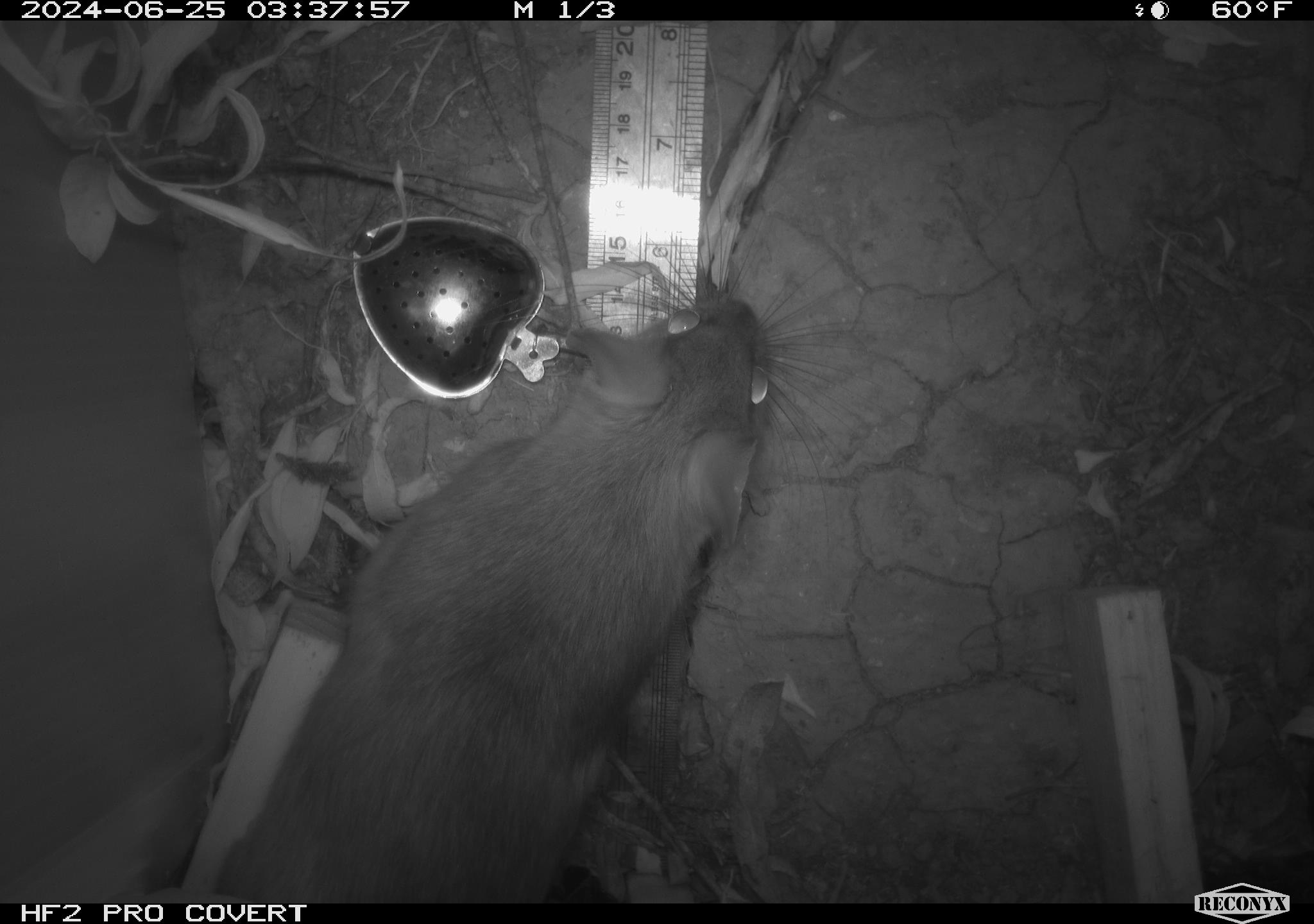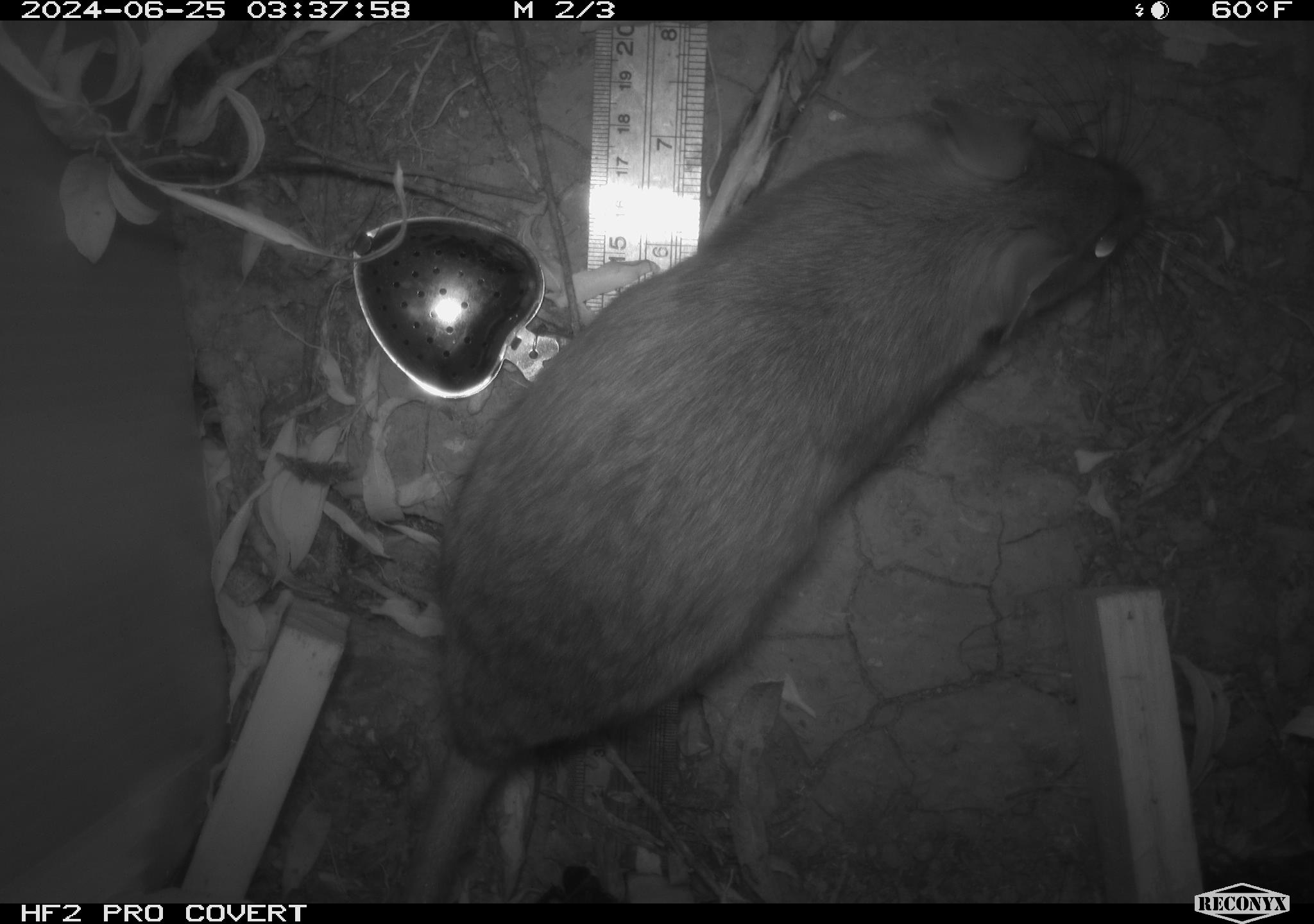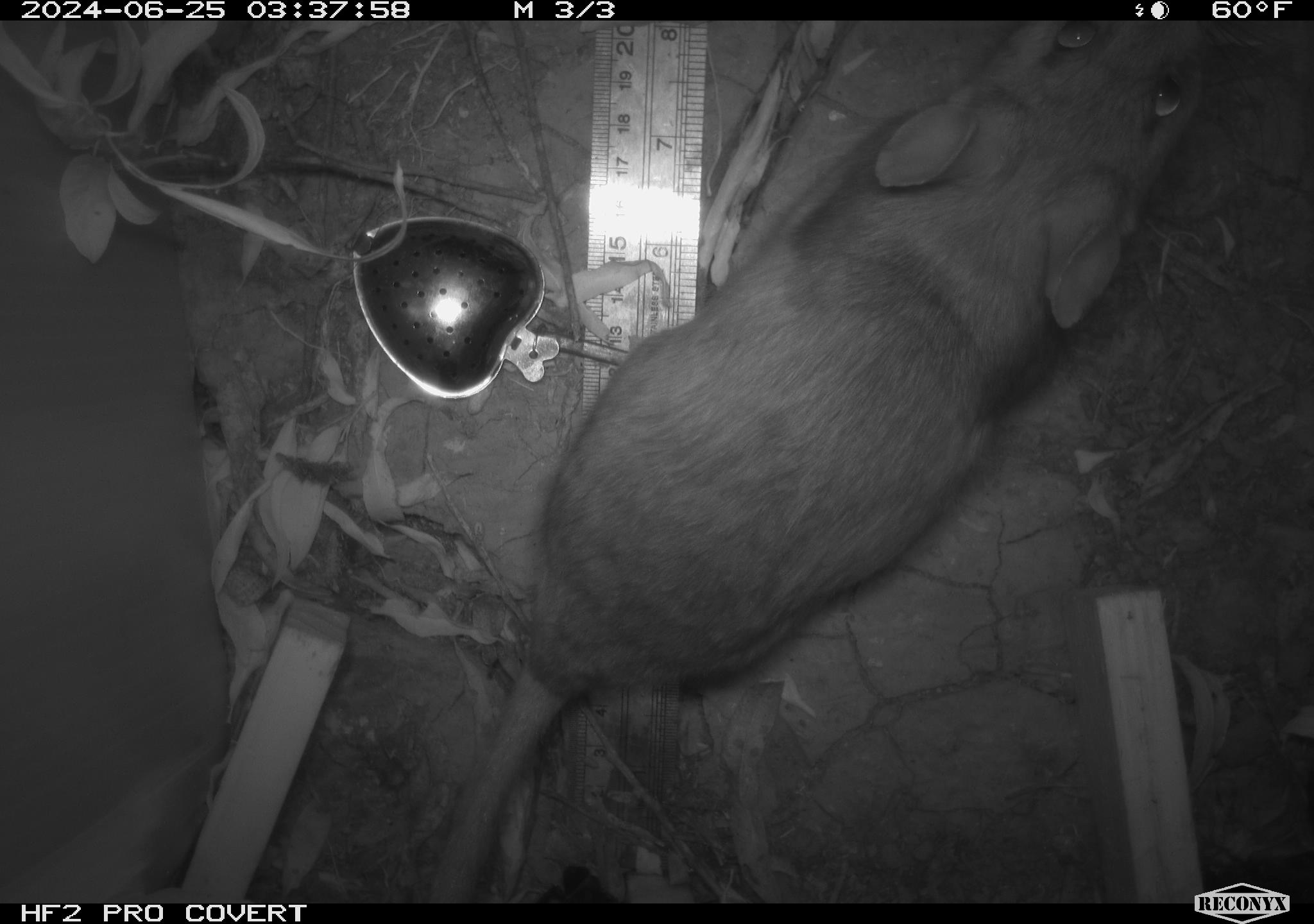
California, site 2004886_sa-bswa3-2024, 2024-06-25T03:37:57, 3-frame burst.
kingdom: Animalia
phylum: Chordata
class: Mammalia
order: Rodentia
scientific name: Rodentia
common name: woodrat or rat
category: woodrat or rat species